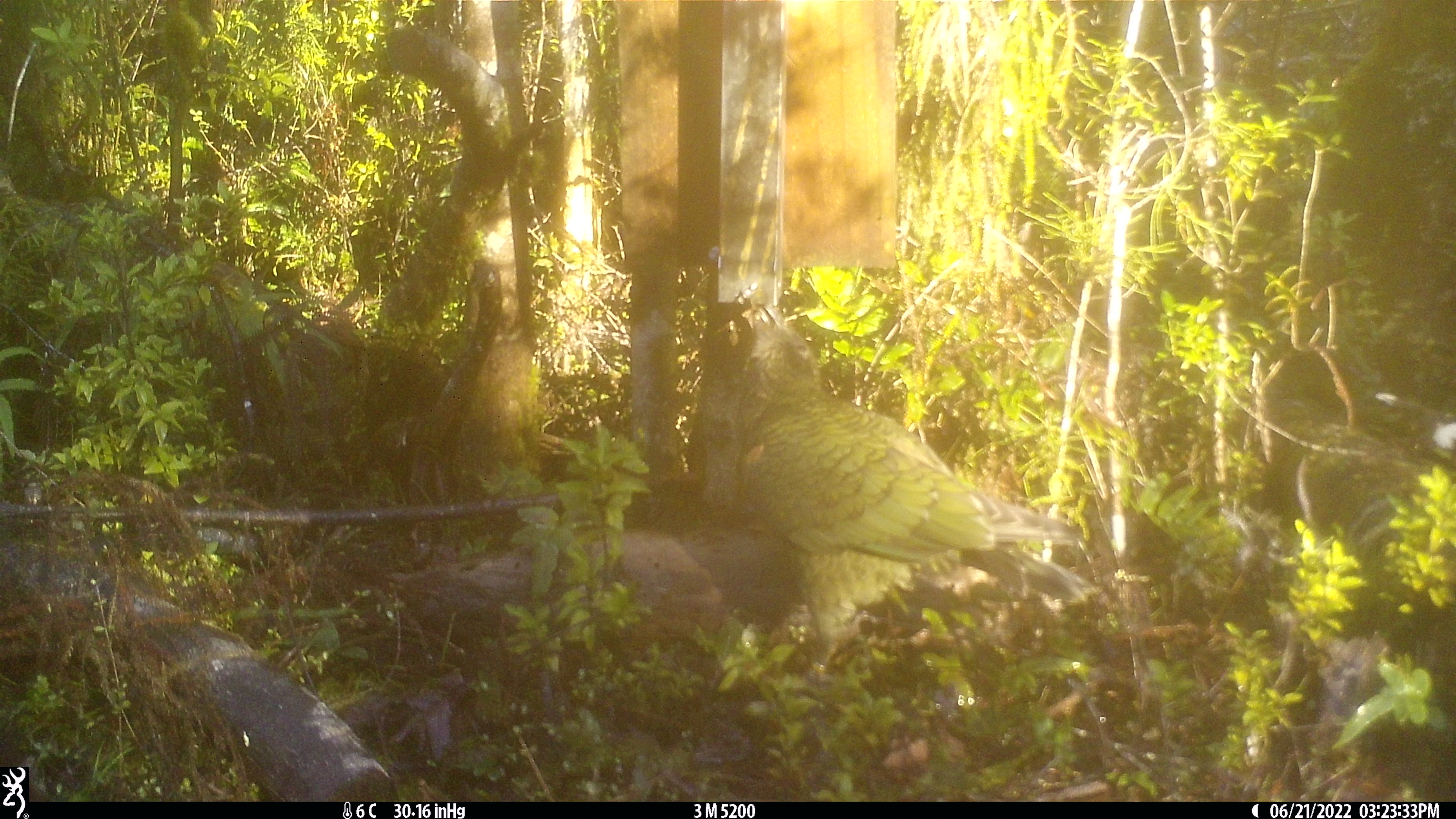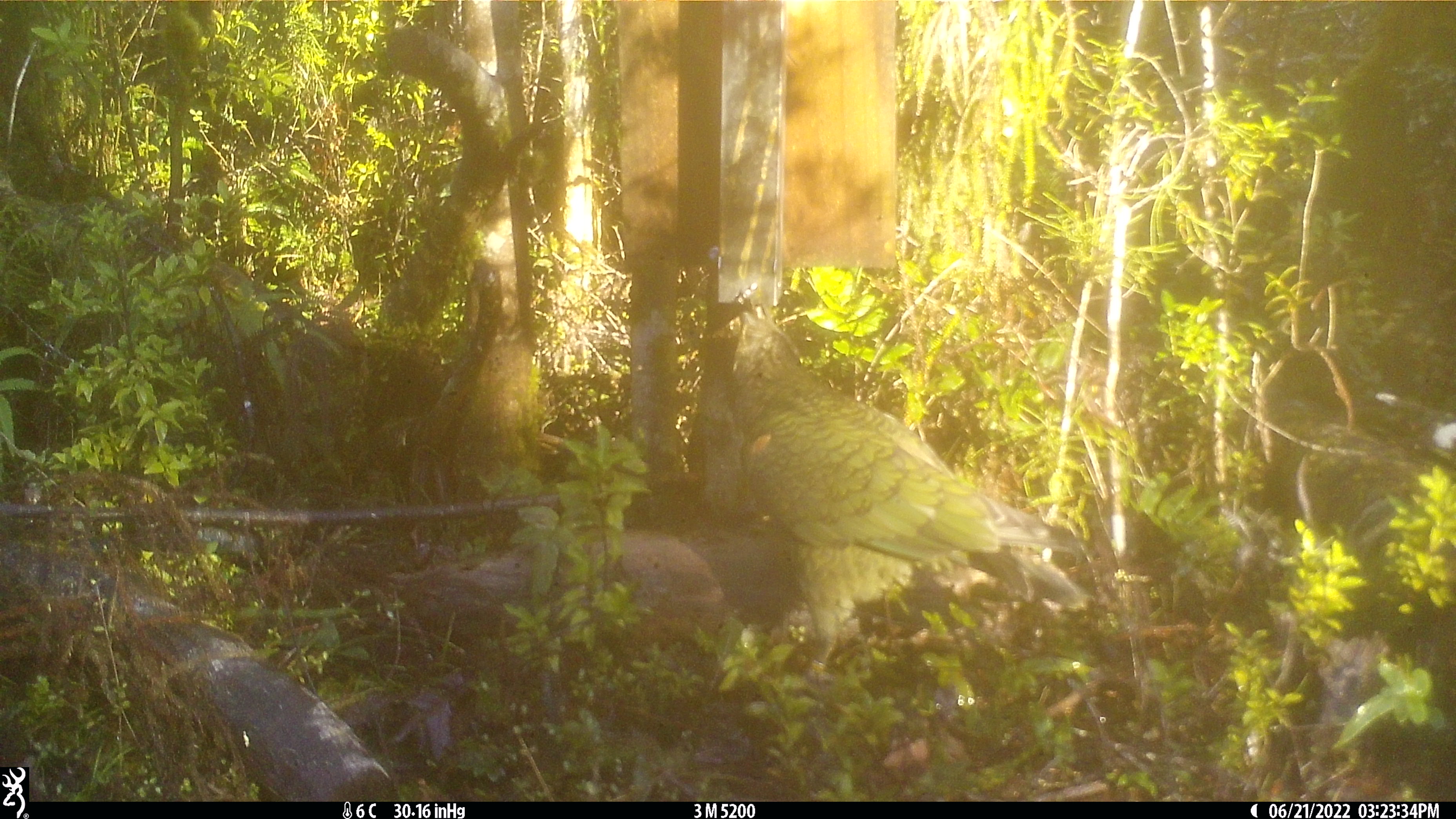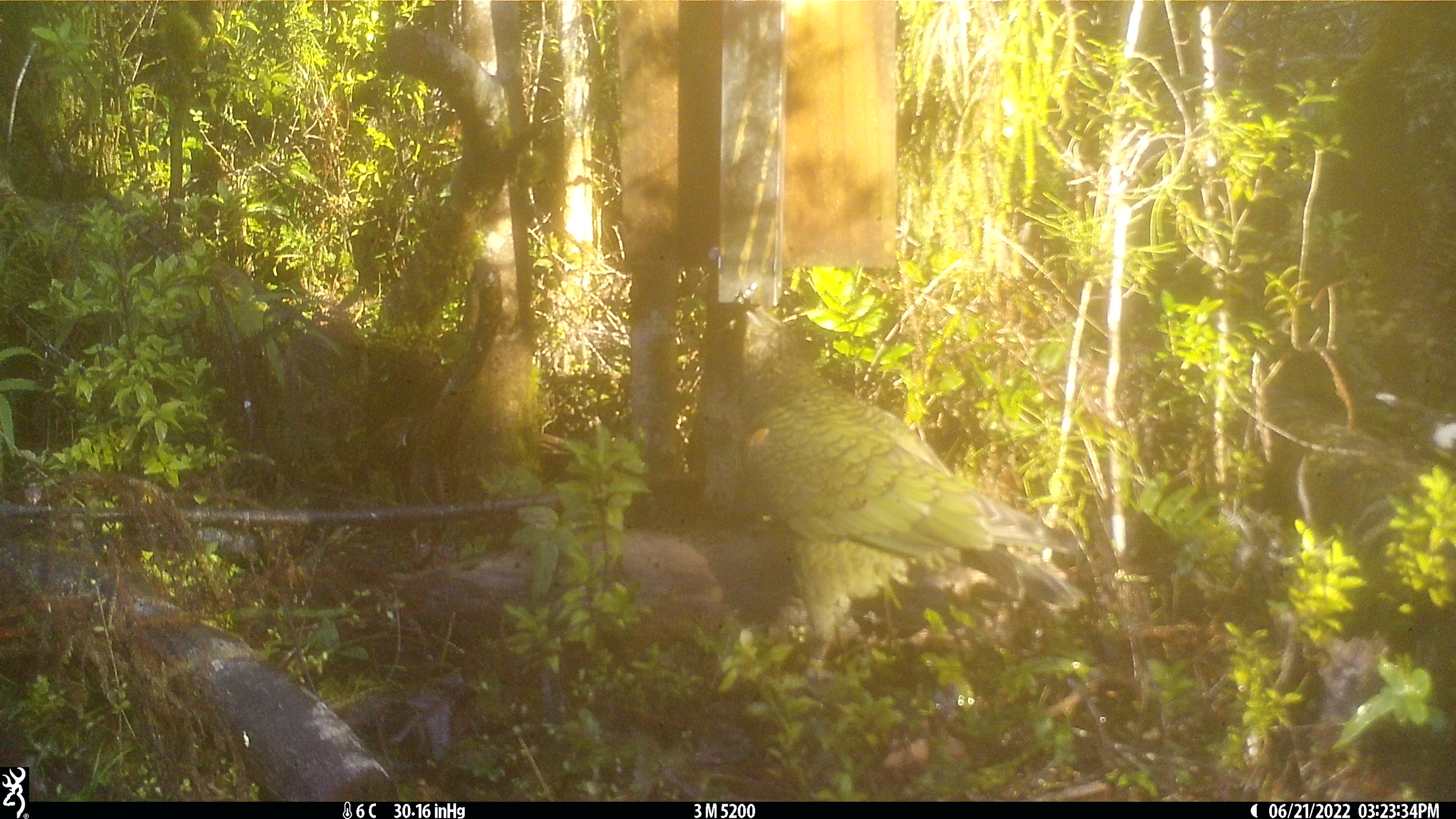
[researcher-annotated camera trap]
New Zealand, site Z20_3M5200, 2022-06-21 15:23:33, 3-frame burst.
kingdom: Animalia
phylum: Chordata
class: Aves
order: Psittaciformes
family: Strigopidae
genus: Nestor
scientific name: Nestor notabilis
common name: kea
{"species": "kea (Nestor notabilis)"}